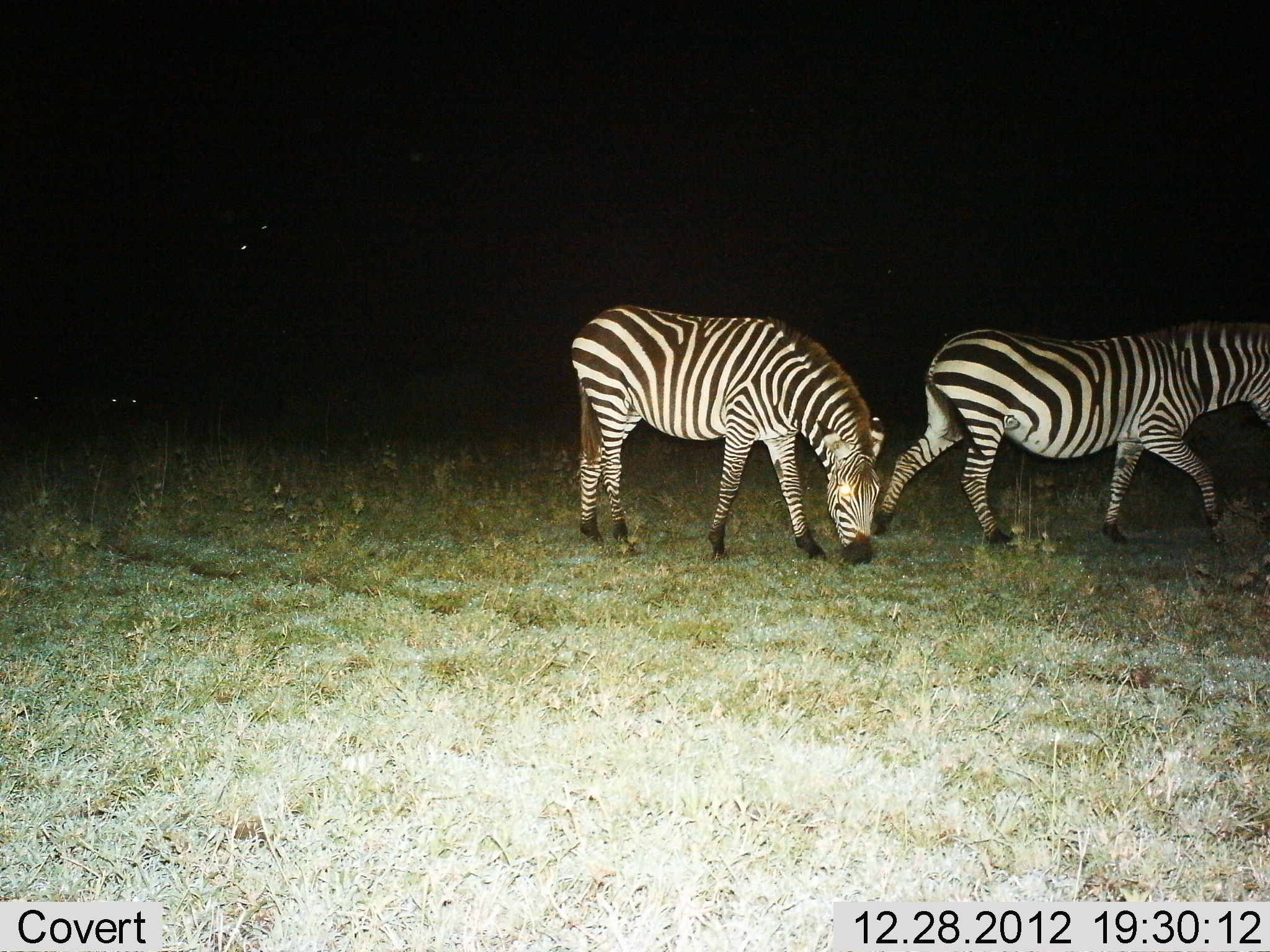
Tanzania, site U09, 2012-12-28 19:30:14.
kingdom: Animalia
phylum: Chordata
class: Mammalia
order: Perissodactyla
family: Equidae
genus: Equus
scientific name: Equus quagga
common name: plains zebra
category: zebra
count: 2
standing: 40%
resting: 0%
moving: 90%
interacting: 0%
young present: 0%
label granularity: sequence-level